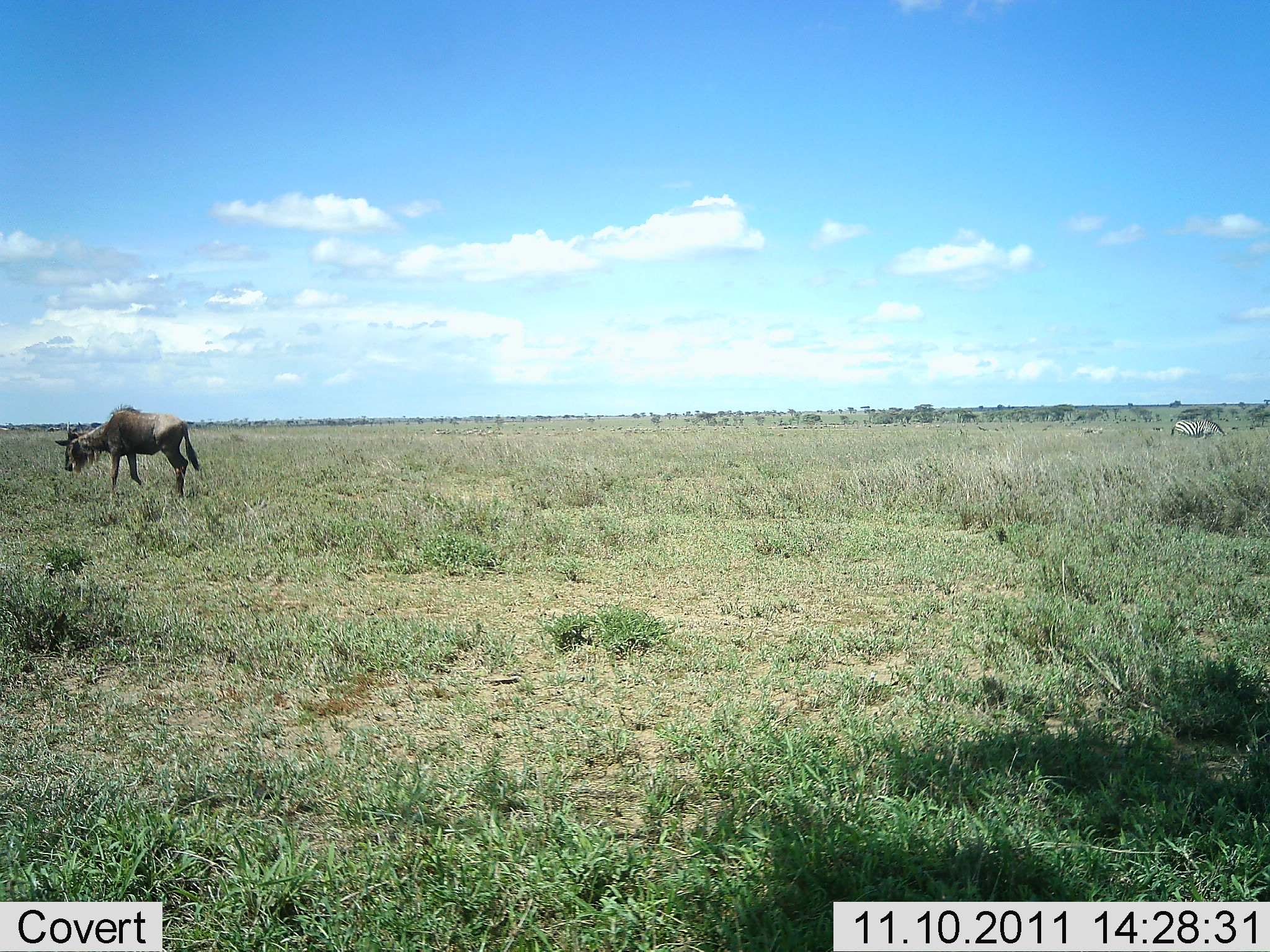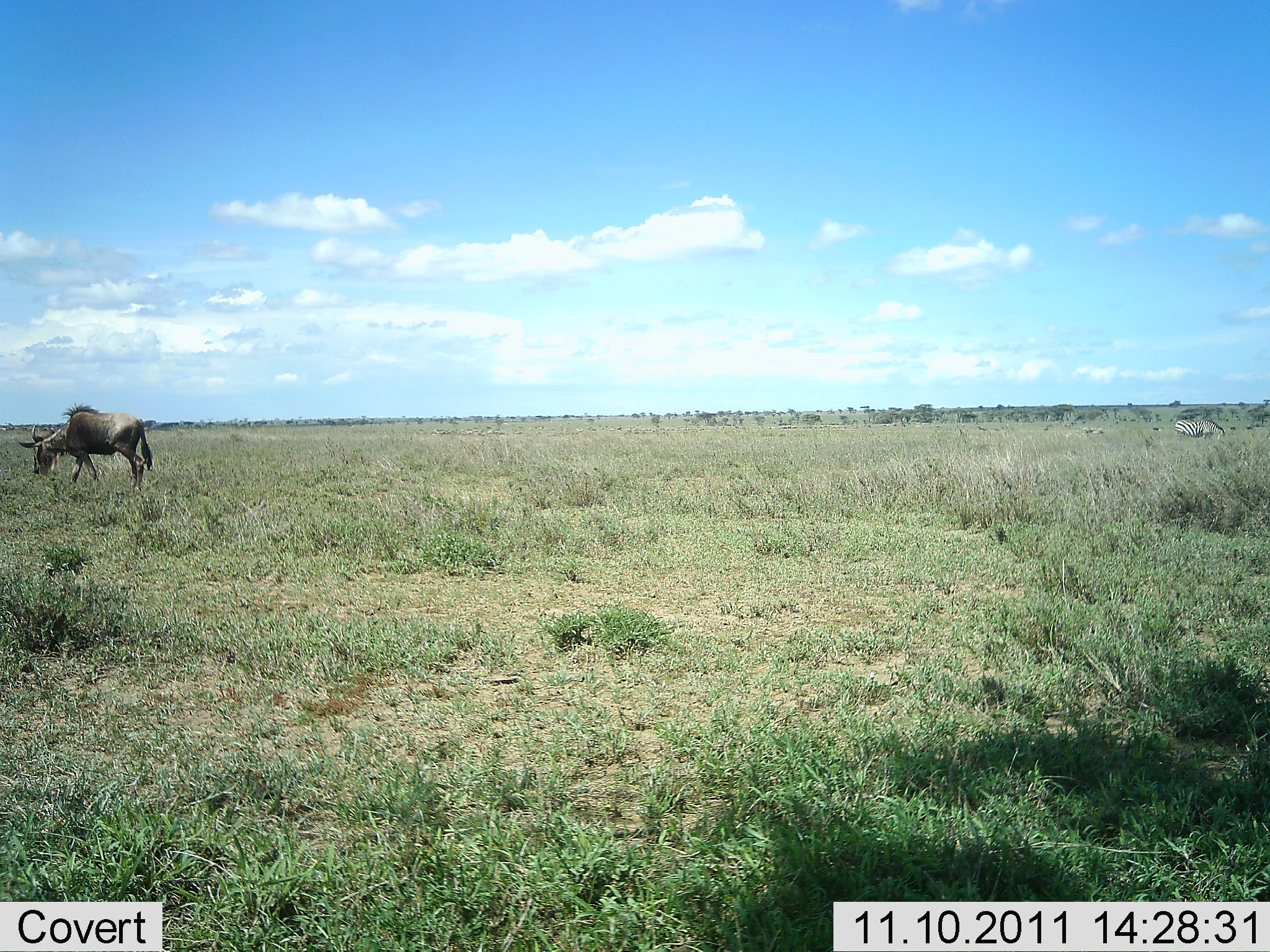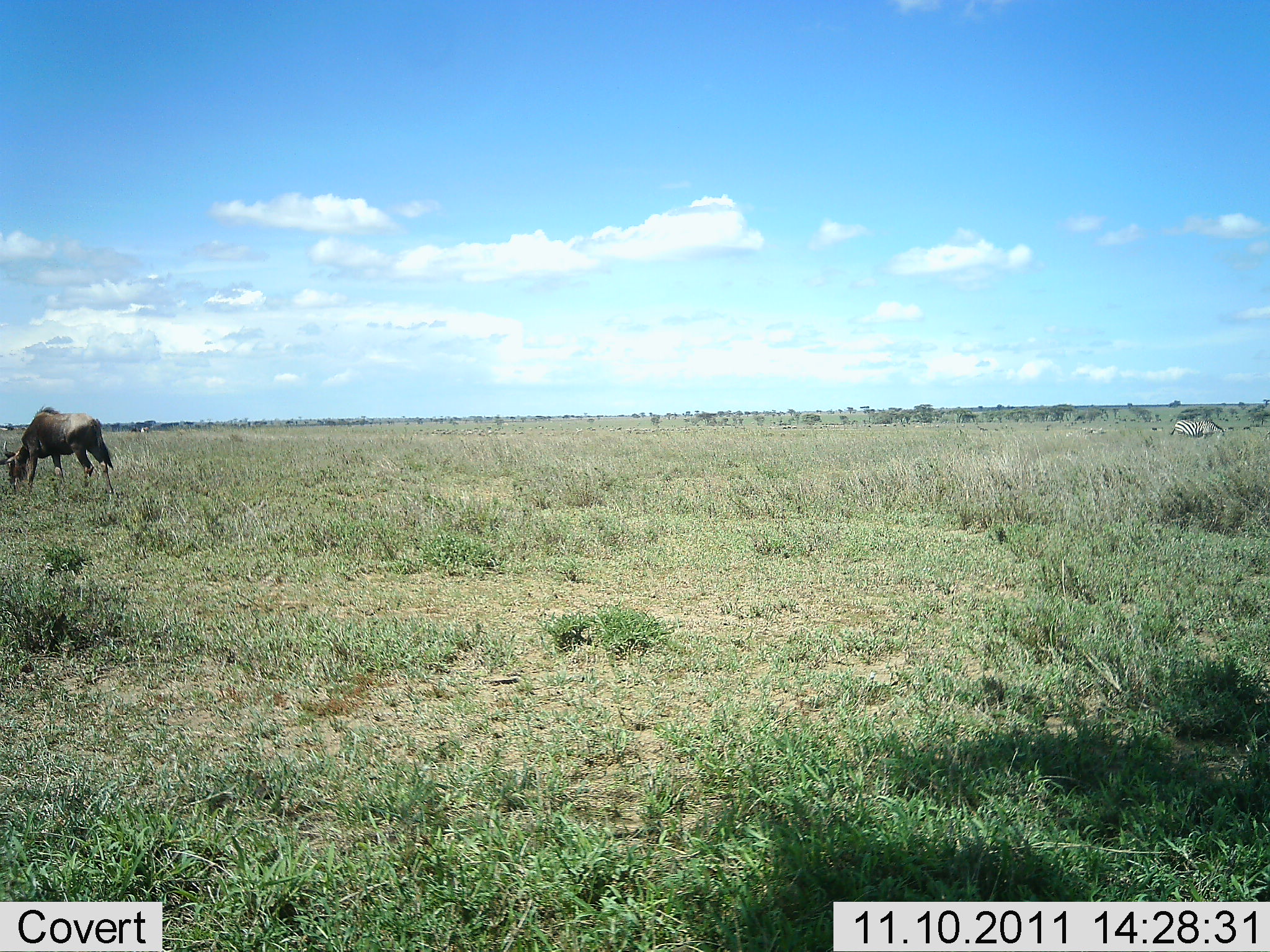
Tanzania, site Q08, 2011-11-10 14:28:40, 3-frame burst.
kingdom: Animalia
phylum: Chordata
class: Mammalia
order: Artiodactyla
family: Bovidae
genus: Connochaetes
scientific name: Connochaetes taurinus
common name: blue wildebeest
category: wildebeest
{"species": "wildebeest (blue wildebeest) (Connochaetes taurinus)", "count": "1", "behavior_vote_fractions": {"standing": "4%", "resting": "0%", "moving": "85%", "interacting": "0%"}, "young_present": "0%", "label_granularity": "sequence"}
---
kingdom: Animalia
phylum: Chordata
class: Mammalia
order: Perissodactyla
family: Equidae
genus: Equus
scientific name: Equus quagga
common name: plains zebra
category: zebra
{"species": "zebra (plains zebra) (Equus quagga)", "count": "1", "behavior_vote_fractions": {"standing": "77%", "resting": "0%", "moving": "0%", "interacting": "0%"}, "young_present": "0%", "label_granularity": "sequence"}